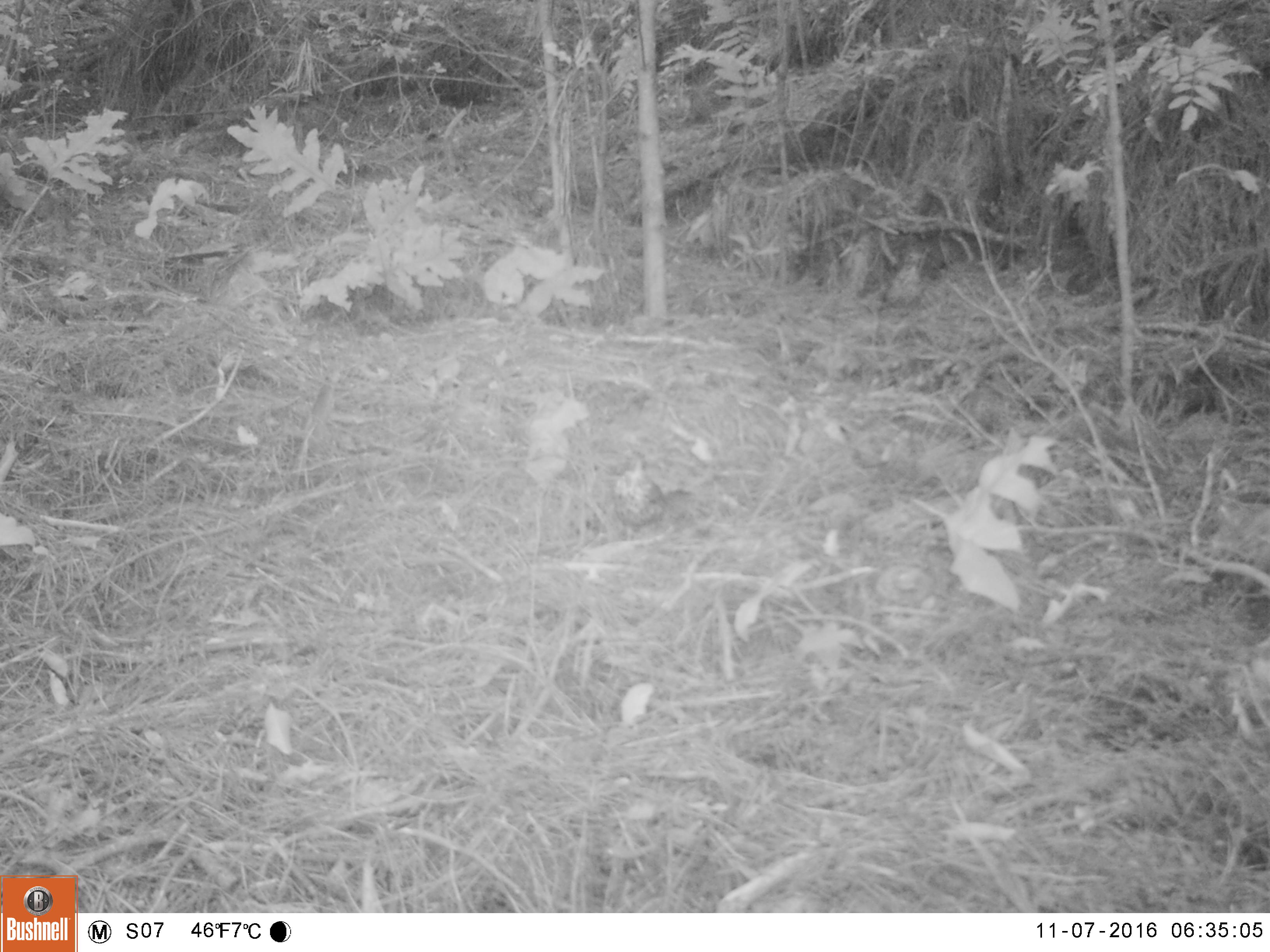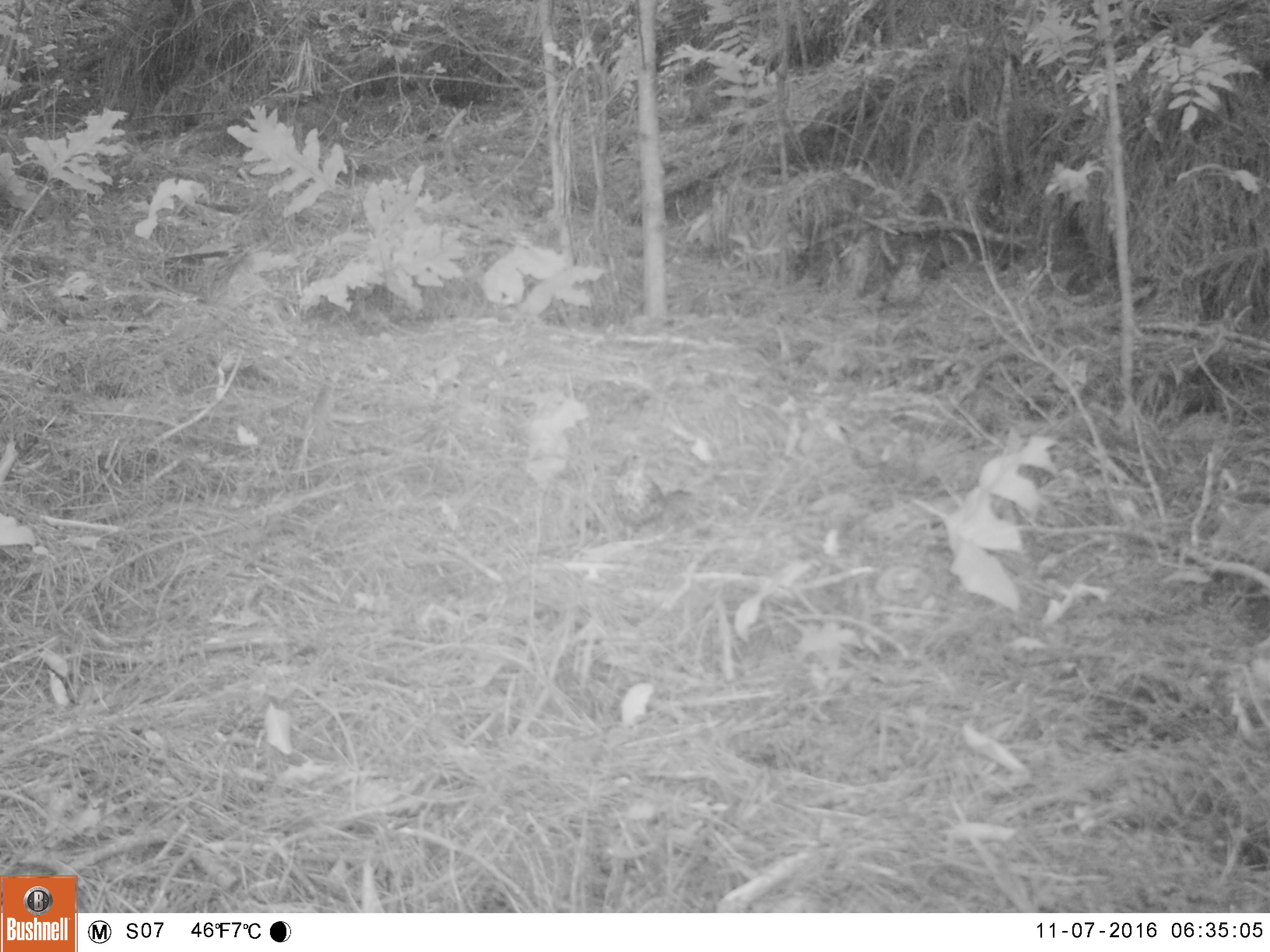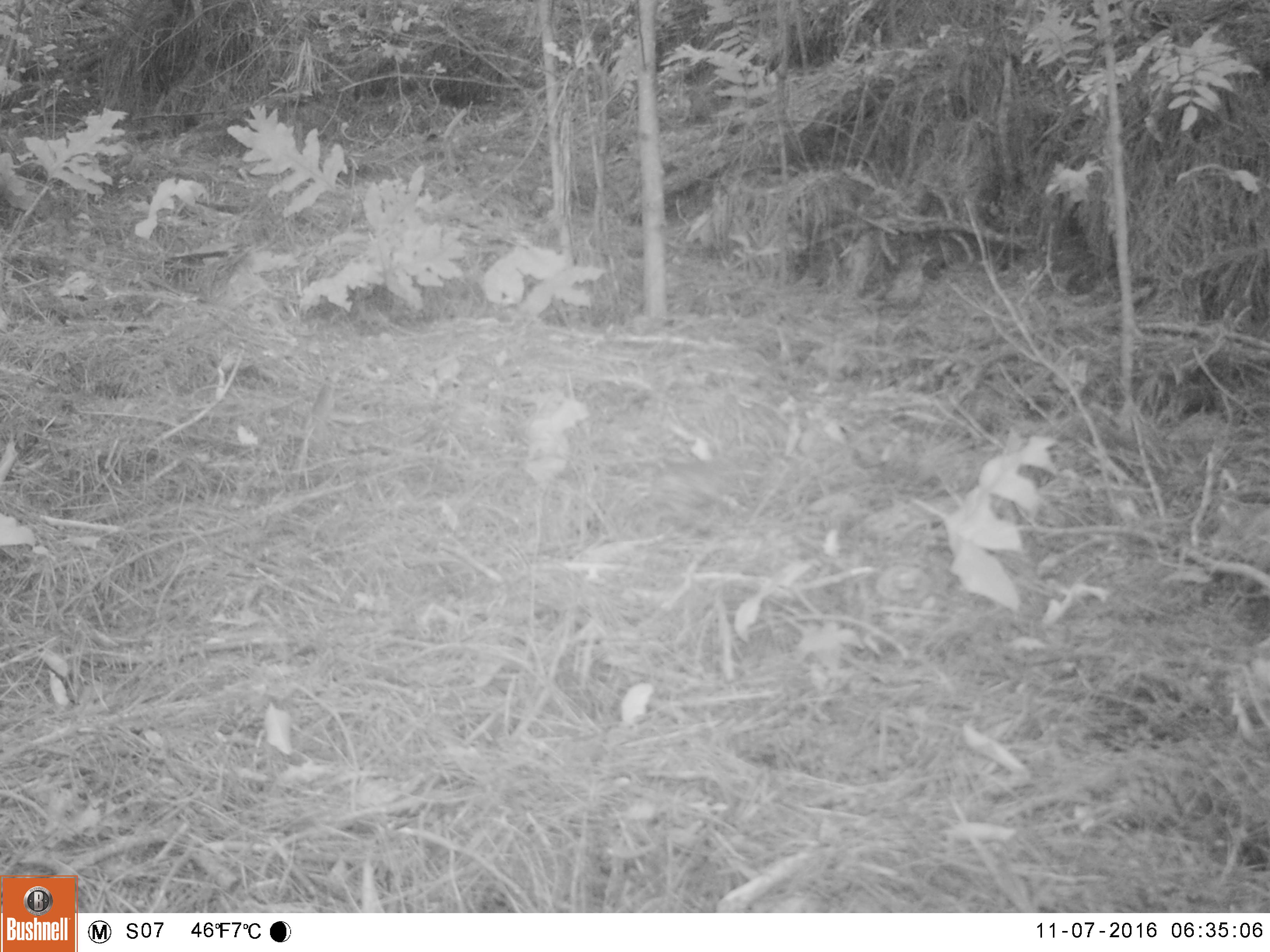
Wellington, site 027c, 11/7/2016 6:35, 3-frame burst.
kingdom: Animalia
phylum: Chordata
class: Aves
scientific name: Aves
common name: bird